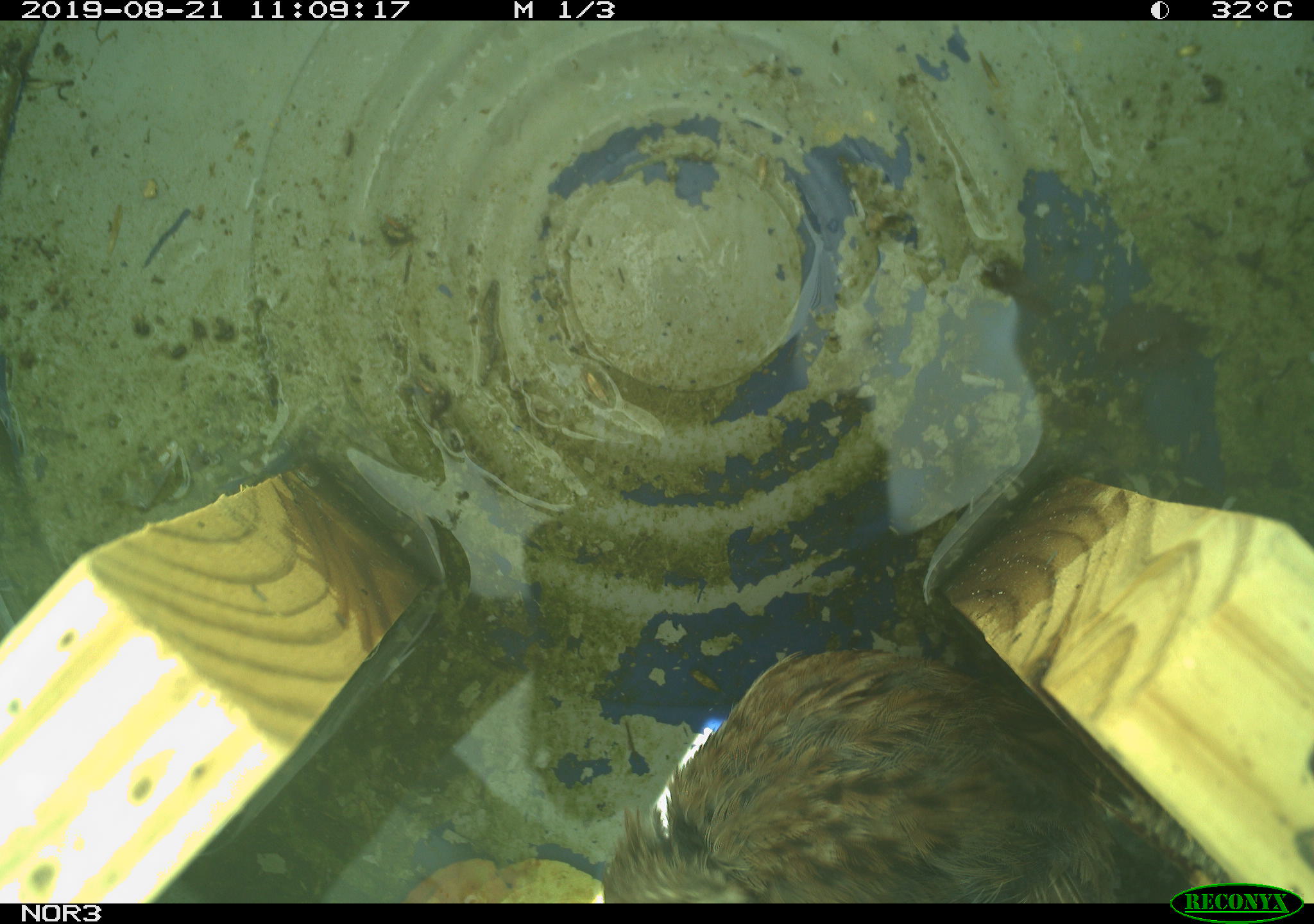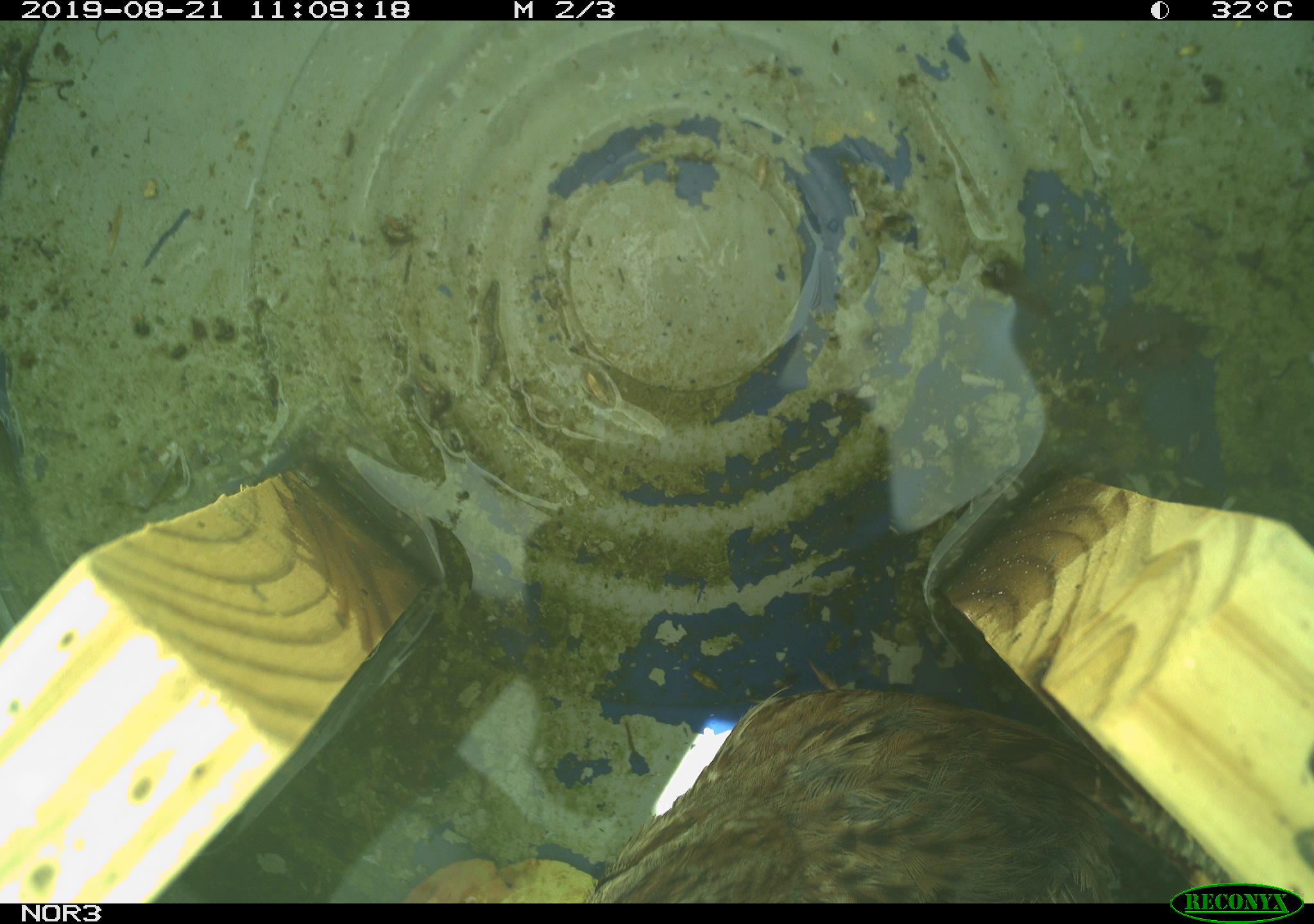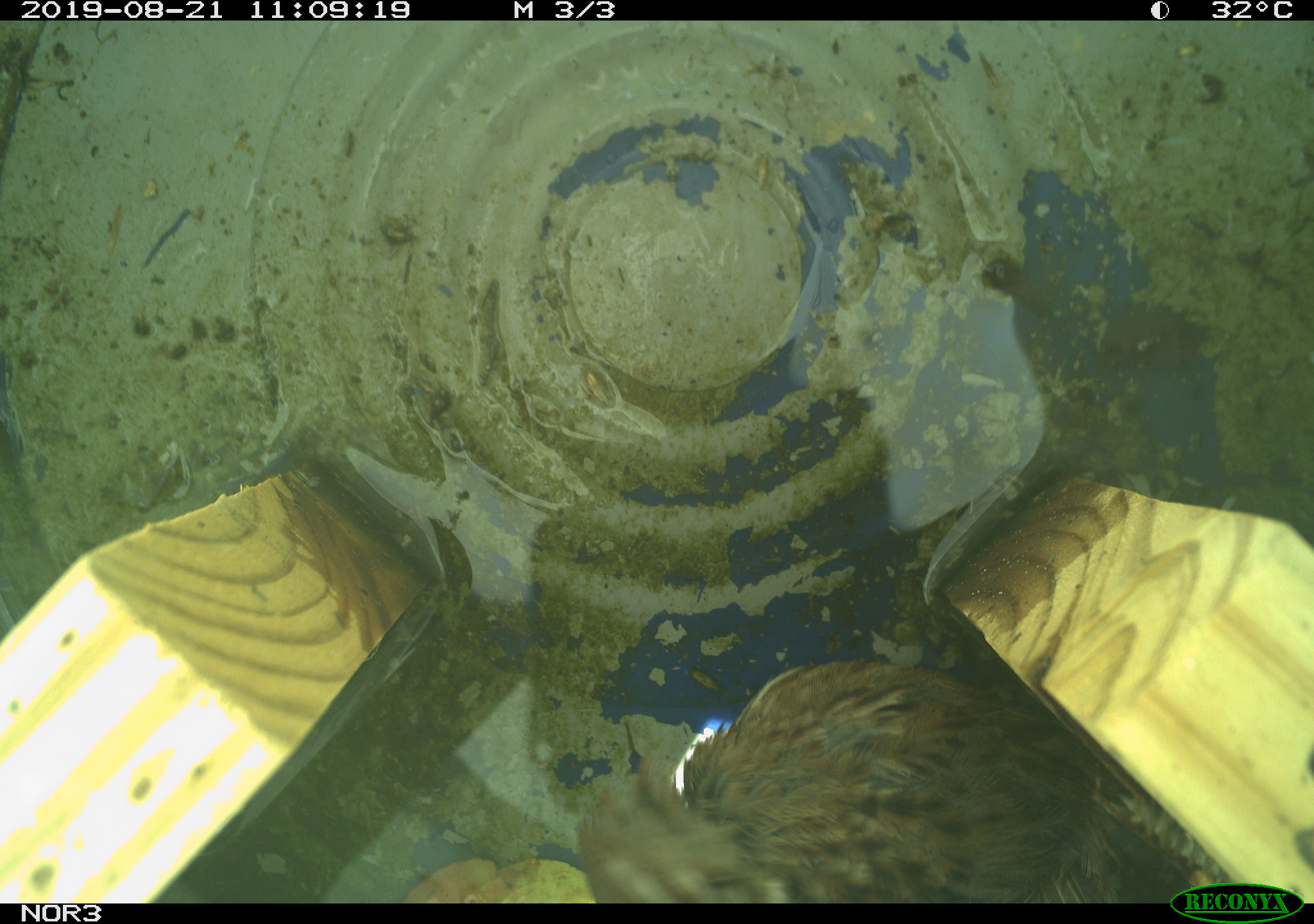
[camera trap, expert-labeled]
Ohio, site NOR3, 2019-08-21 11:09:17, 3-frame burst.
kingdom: Animalia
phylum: Chordata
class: Aves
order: Passeriformes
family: Passerellidae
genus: Melospiza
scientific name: Melospiza melodia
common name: song sparrow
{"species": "song sparrow (Melospiza melodia)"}